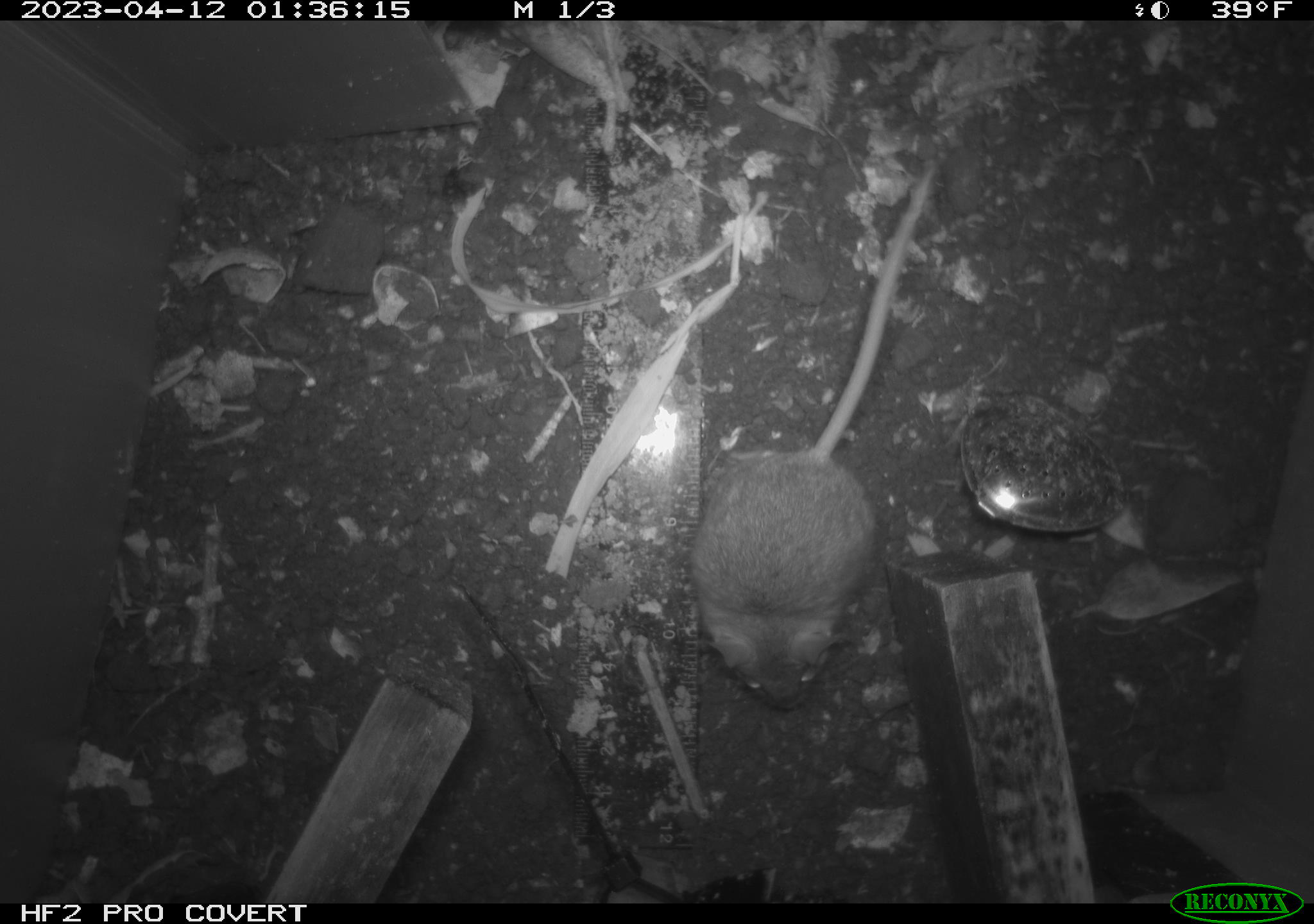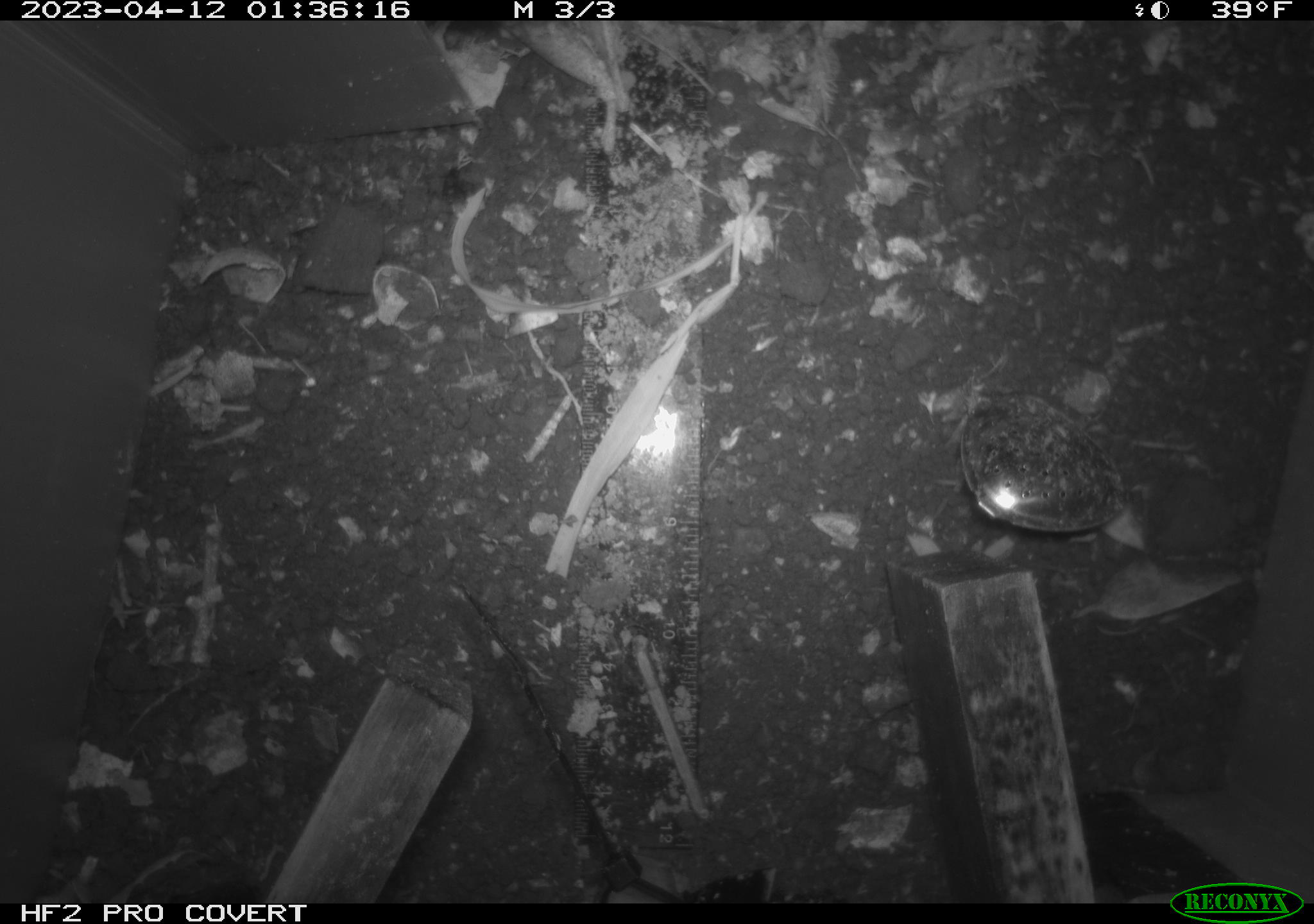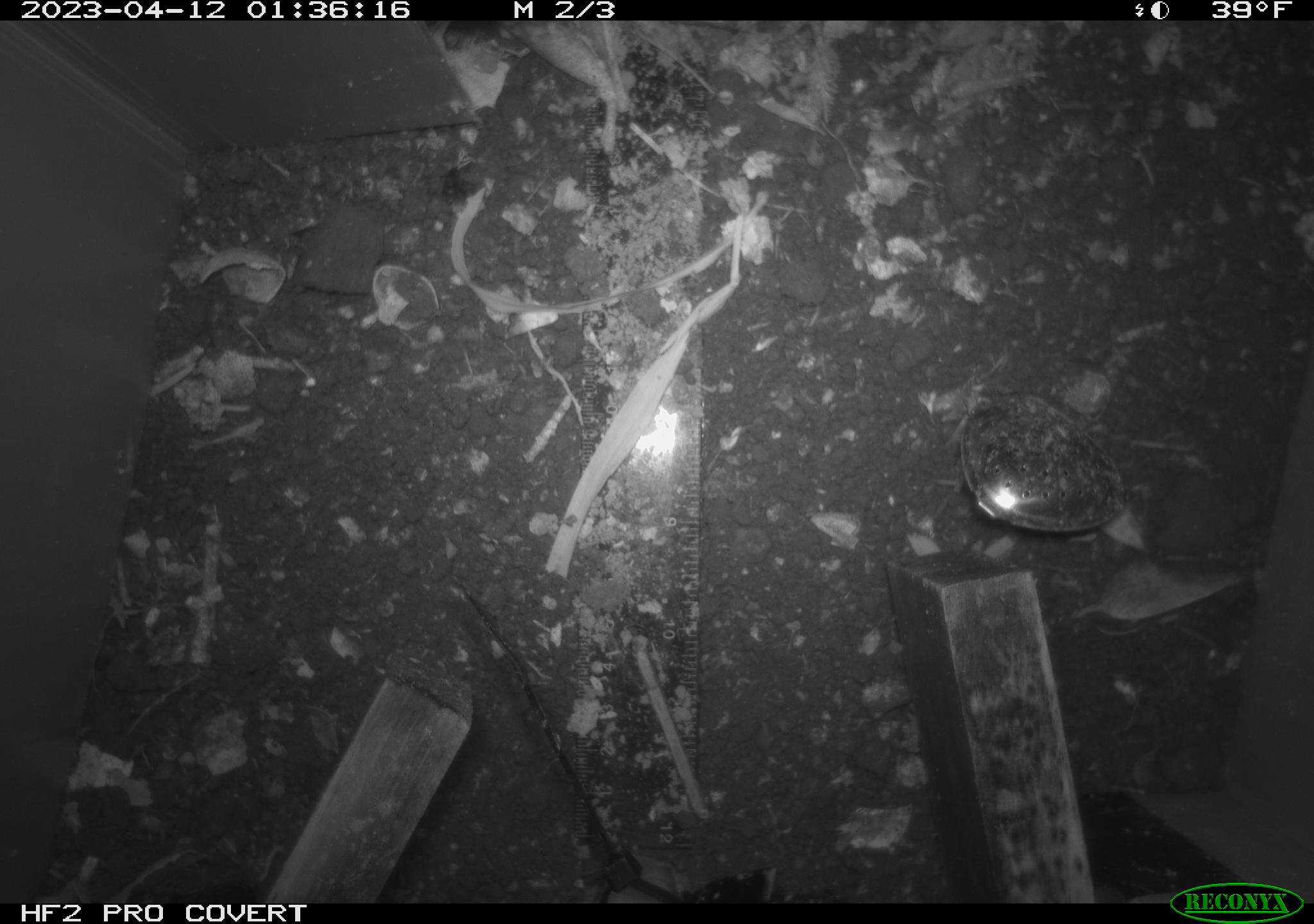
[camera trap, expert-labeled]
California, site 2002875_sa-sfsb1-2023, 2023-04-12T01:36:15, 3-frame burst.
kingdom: Animalia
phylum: Chordata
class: Mammalia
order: Rodentia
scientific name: Rodentia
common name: mouse species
Mouse species (Rodentia).